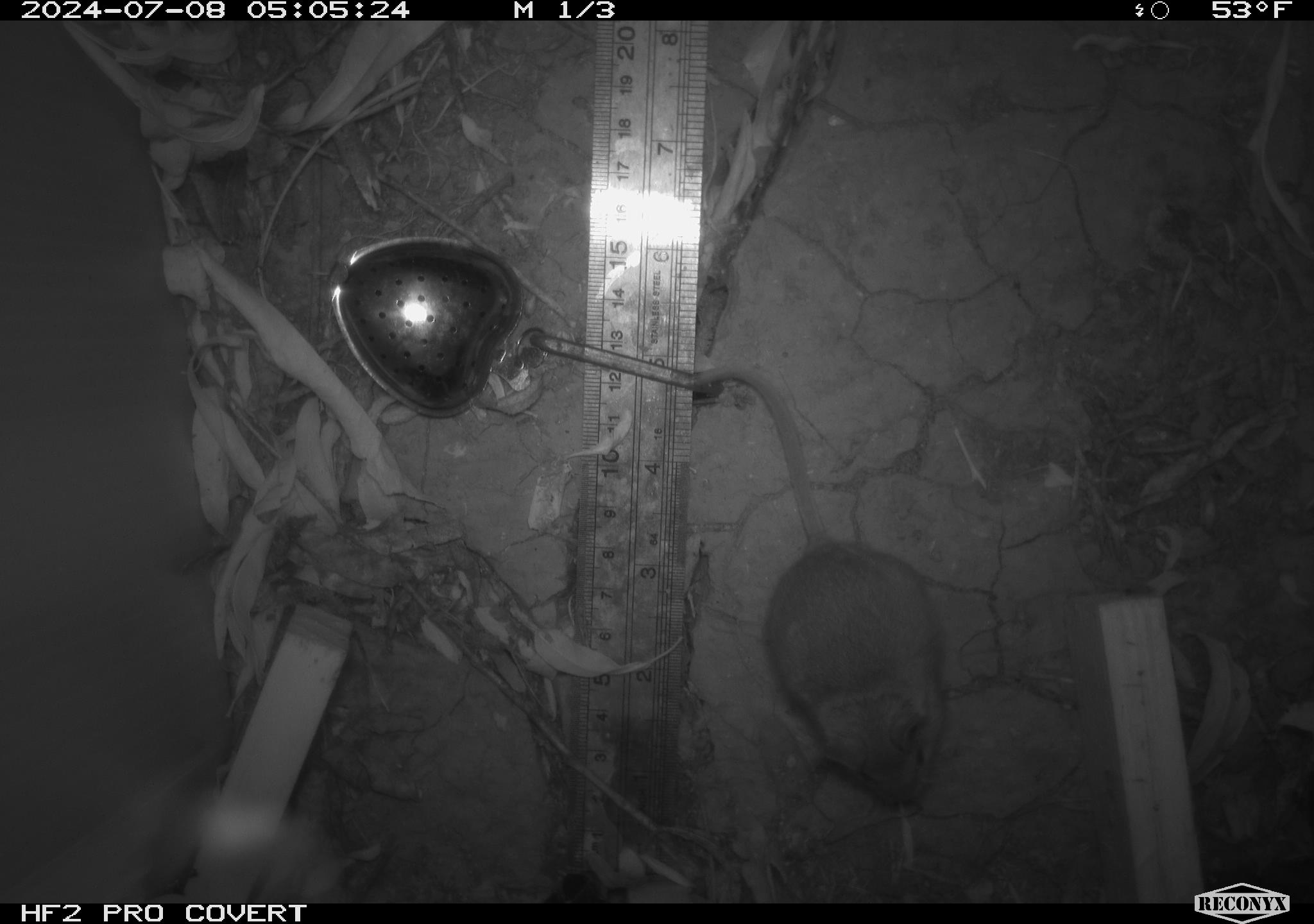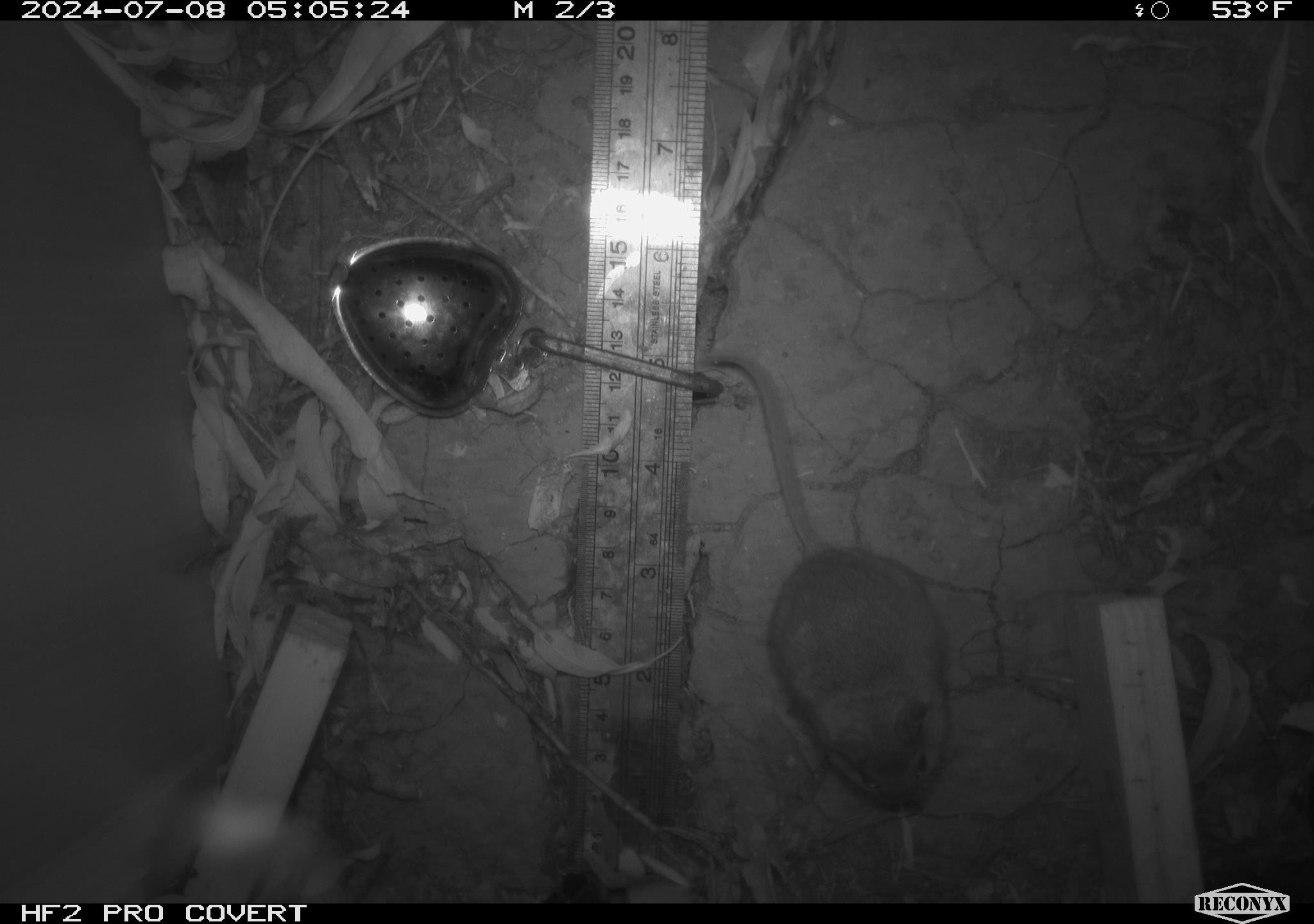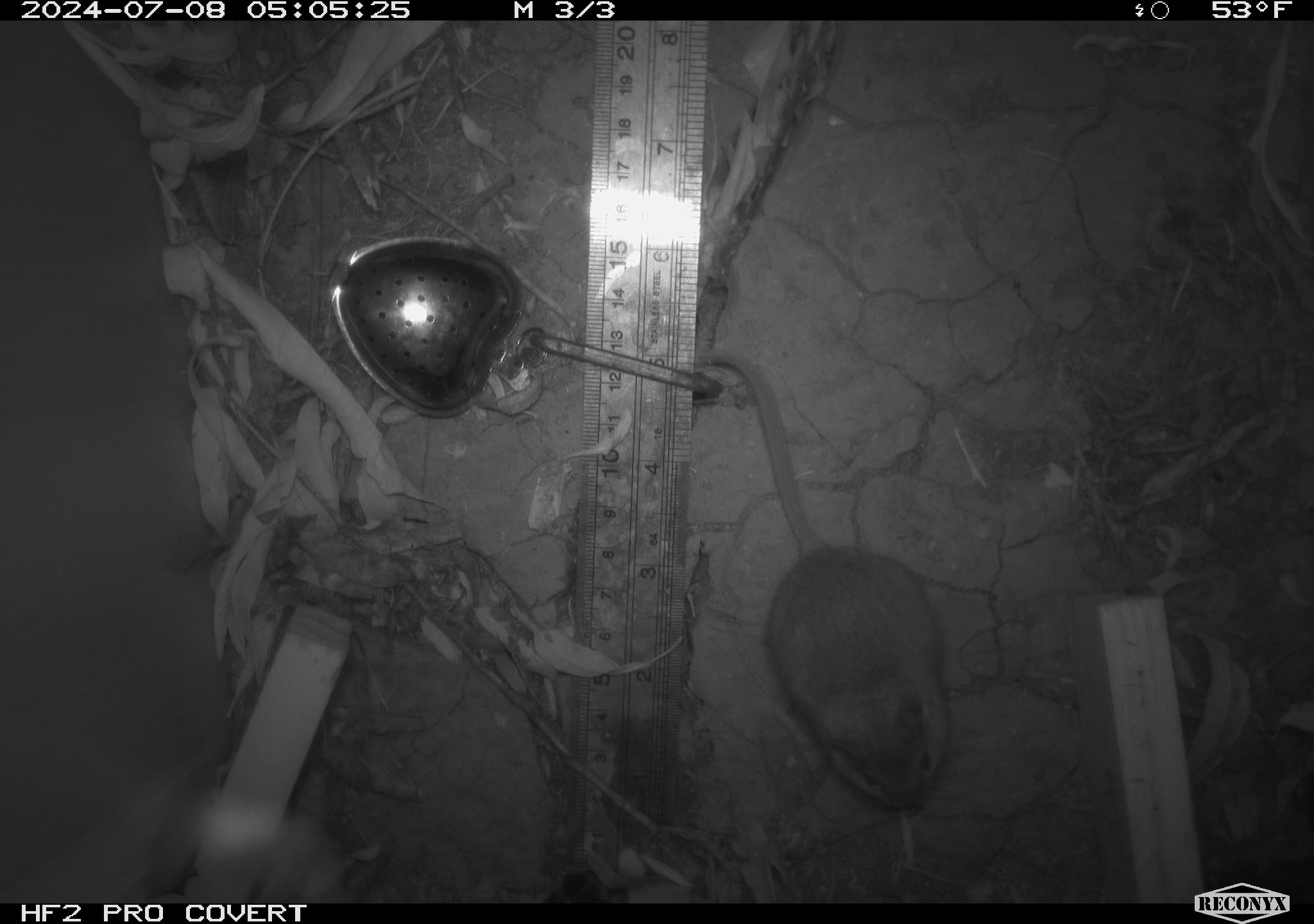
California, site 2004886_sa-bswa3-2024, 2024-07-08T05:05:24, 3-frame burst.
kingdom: Animalia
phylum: Chordata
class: Mammalia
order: Rodentia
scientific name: Rodentia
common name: mouse species